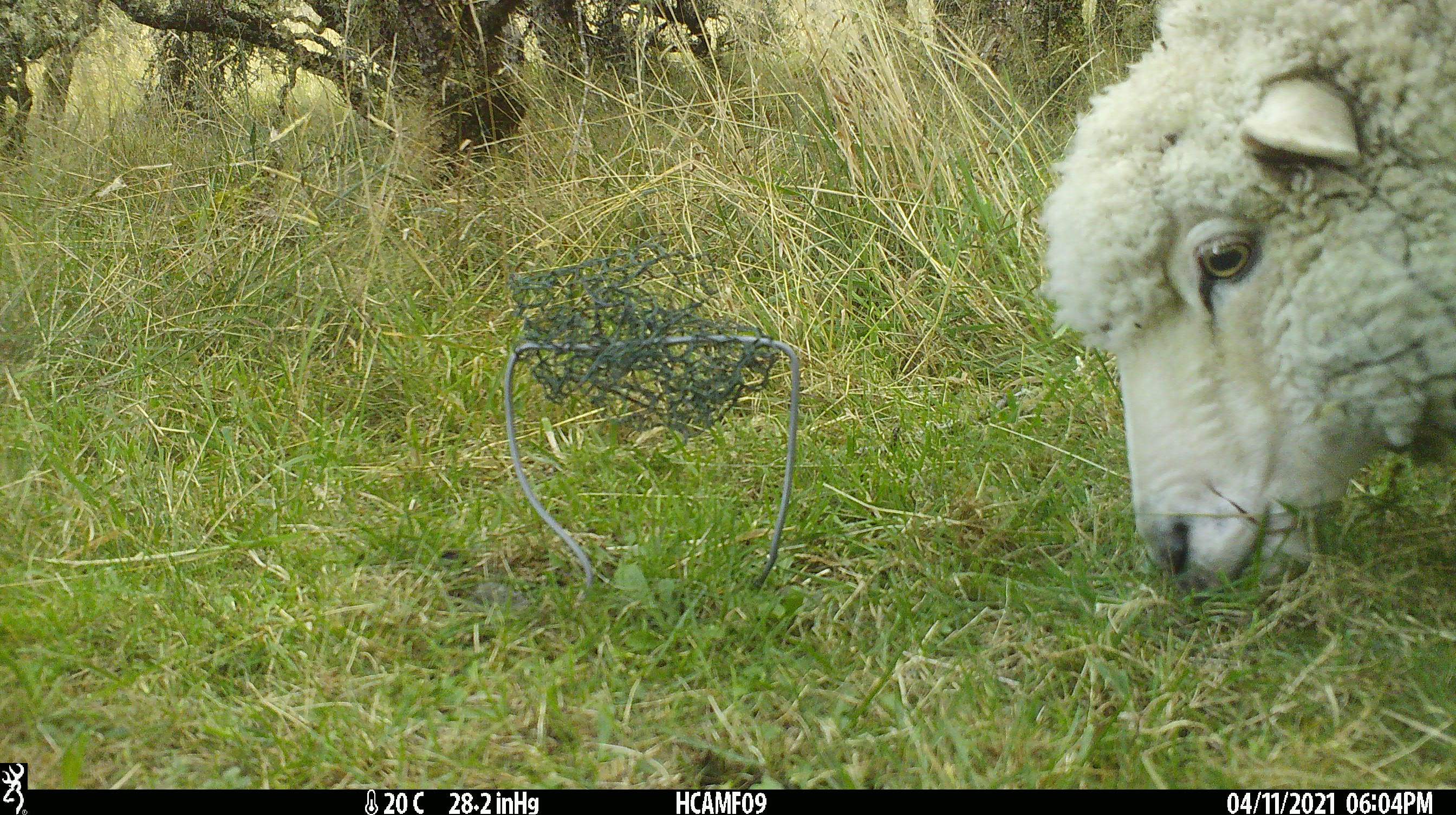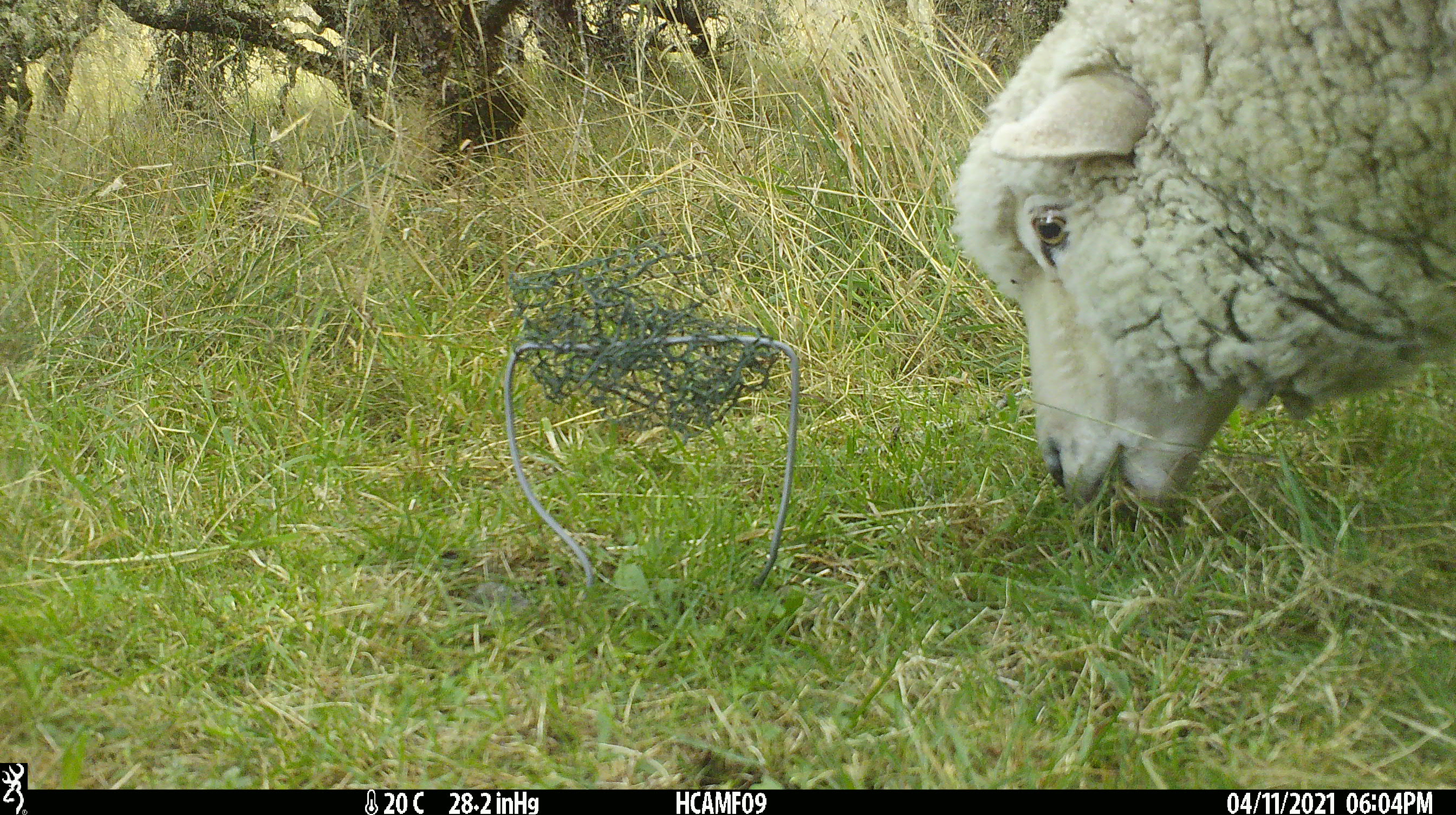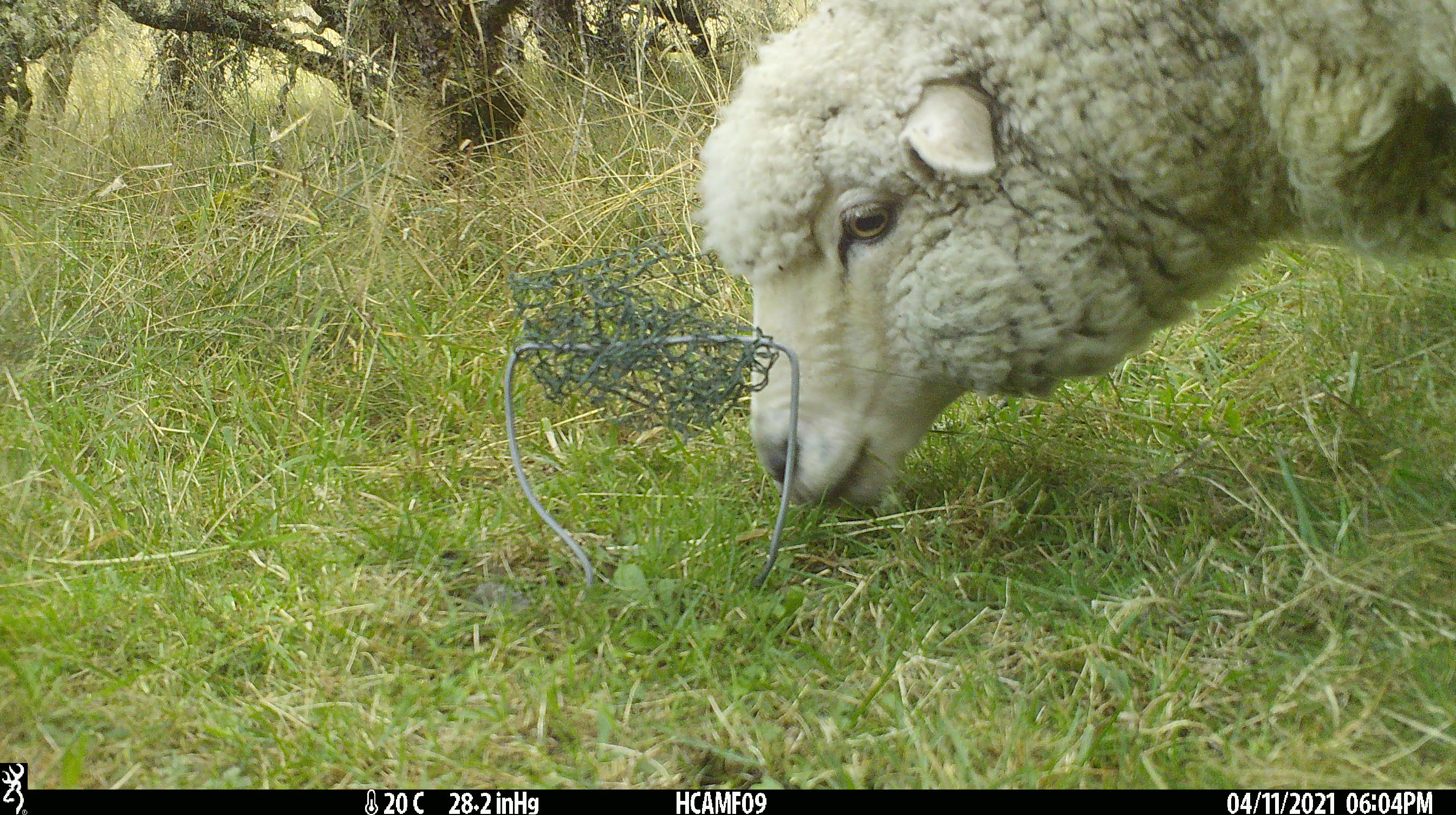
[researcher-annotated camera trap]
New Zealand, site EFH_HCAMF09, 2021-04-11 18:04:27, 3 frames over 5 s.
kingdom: Animalia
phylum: Chordata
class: Mammalia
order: Artiodactyla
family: Bovidae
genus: Ovis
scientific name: Ovis aries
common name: domestic sheep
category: sheep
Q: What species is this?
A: Sheep (domestic sheep) (Ovis aries).